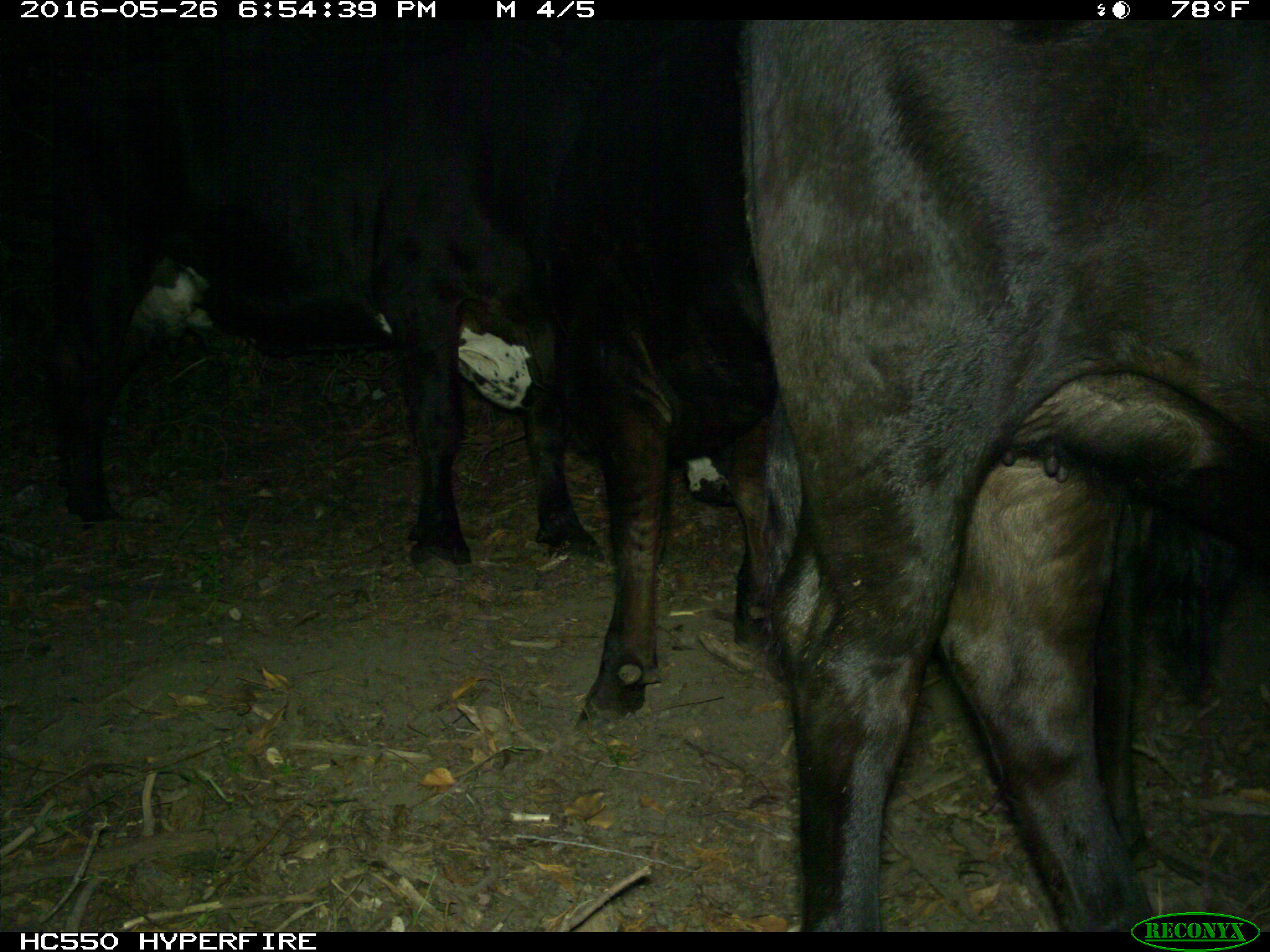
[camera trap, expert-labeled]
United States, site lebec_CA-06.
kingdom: Animalia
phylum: Chordata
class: Mammalia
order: Artiodactyla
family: Bovidae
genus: Bos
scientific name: Bos taurus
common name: domestic cow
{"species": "Bos taurus (domestic cow)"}